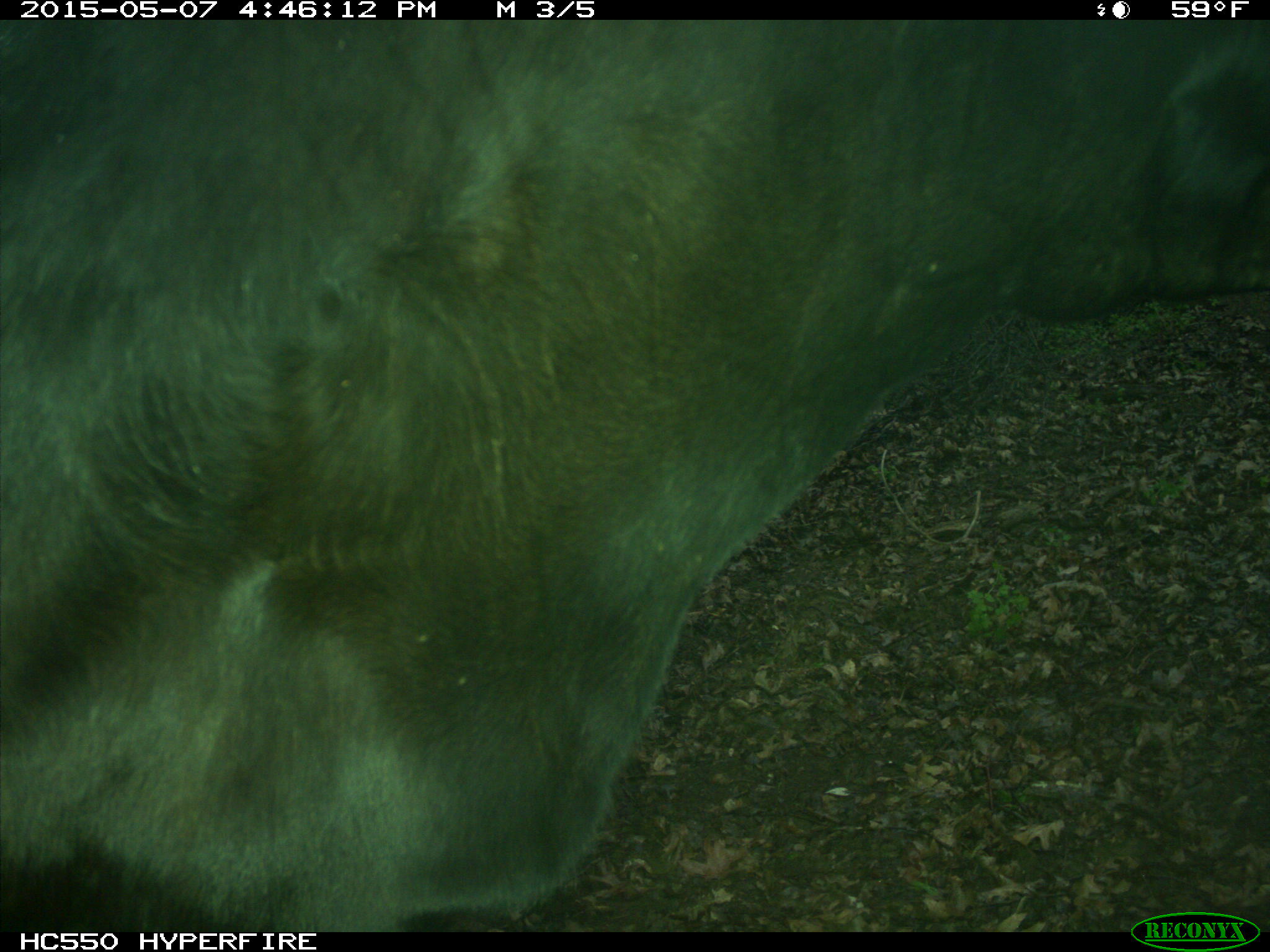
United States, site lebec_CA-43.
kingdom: Animalia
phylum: Chordata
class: Mammalia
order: Artiodactyla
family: Bovidae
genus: Bos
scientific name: Bos taurus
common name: domestic cow